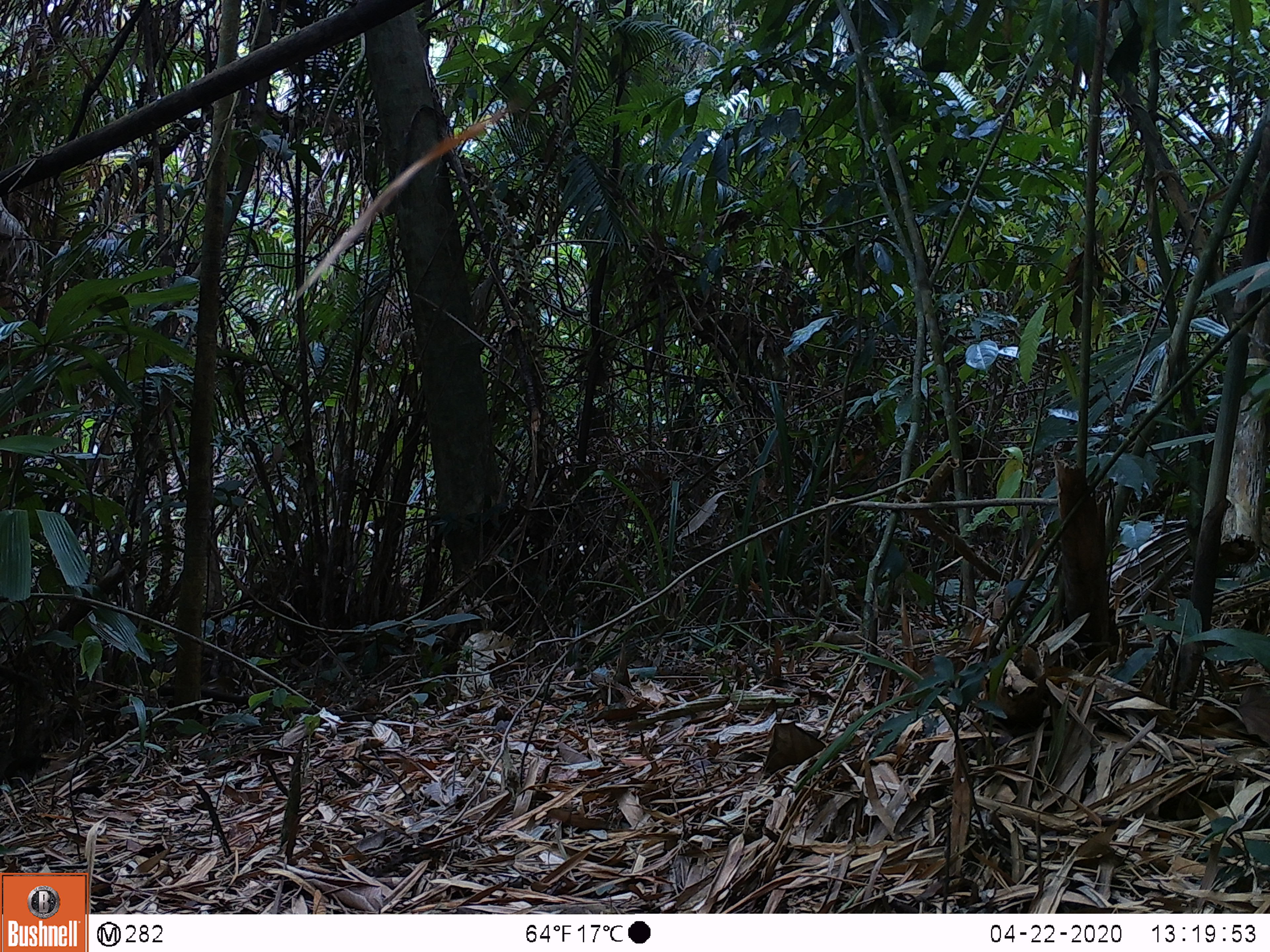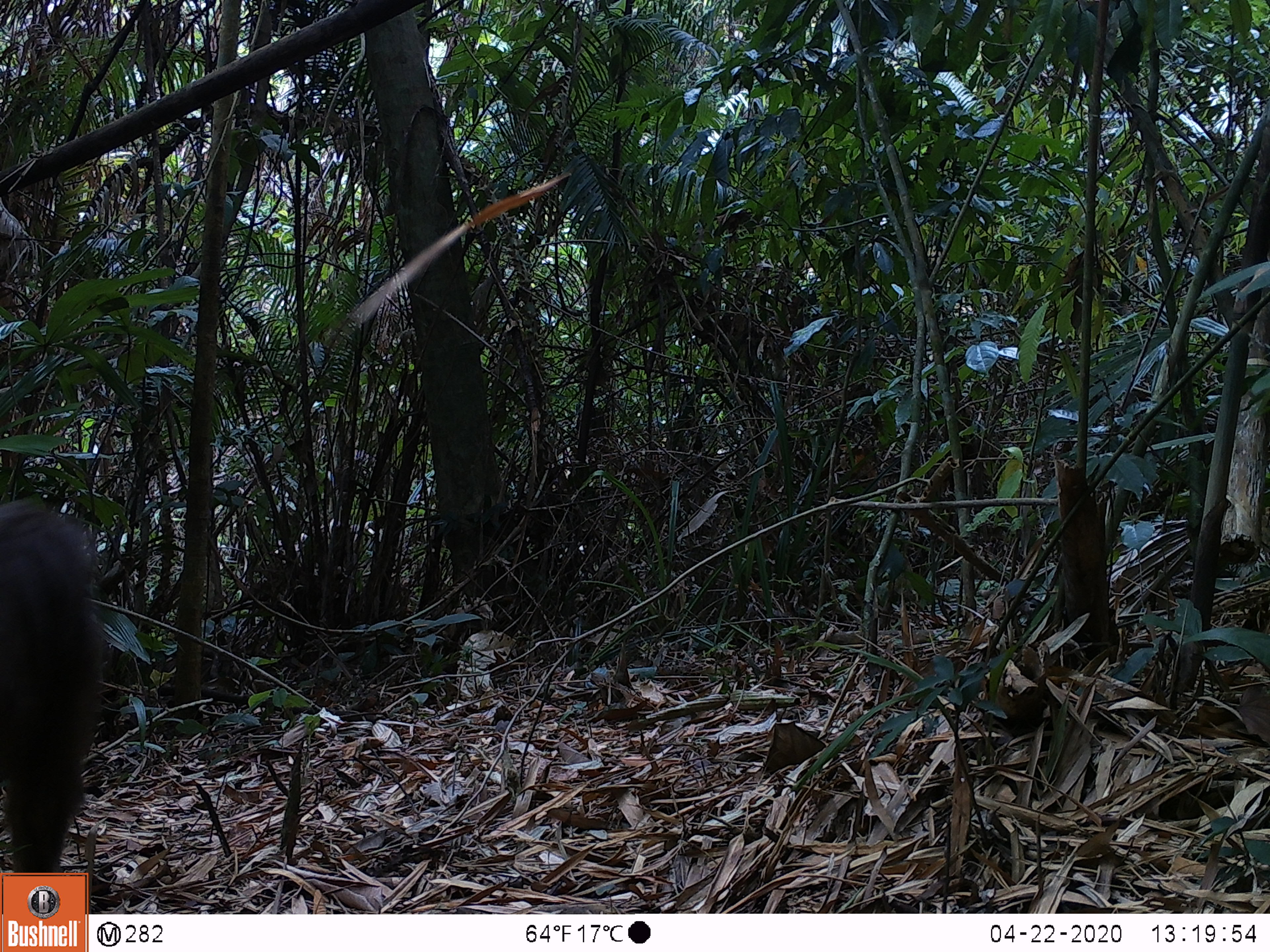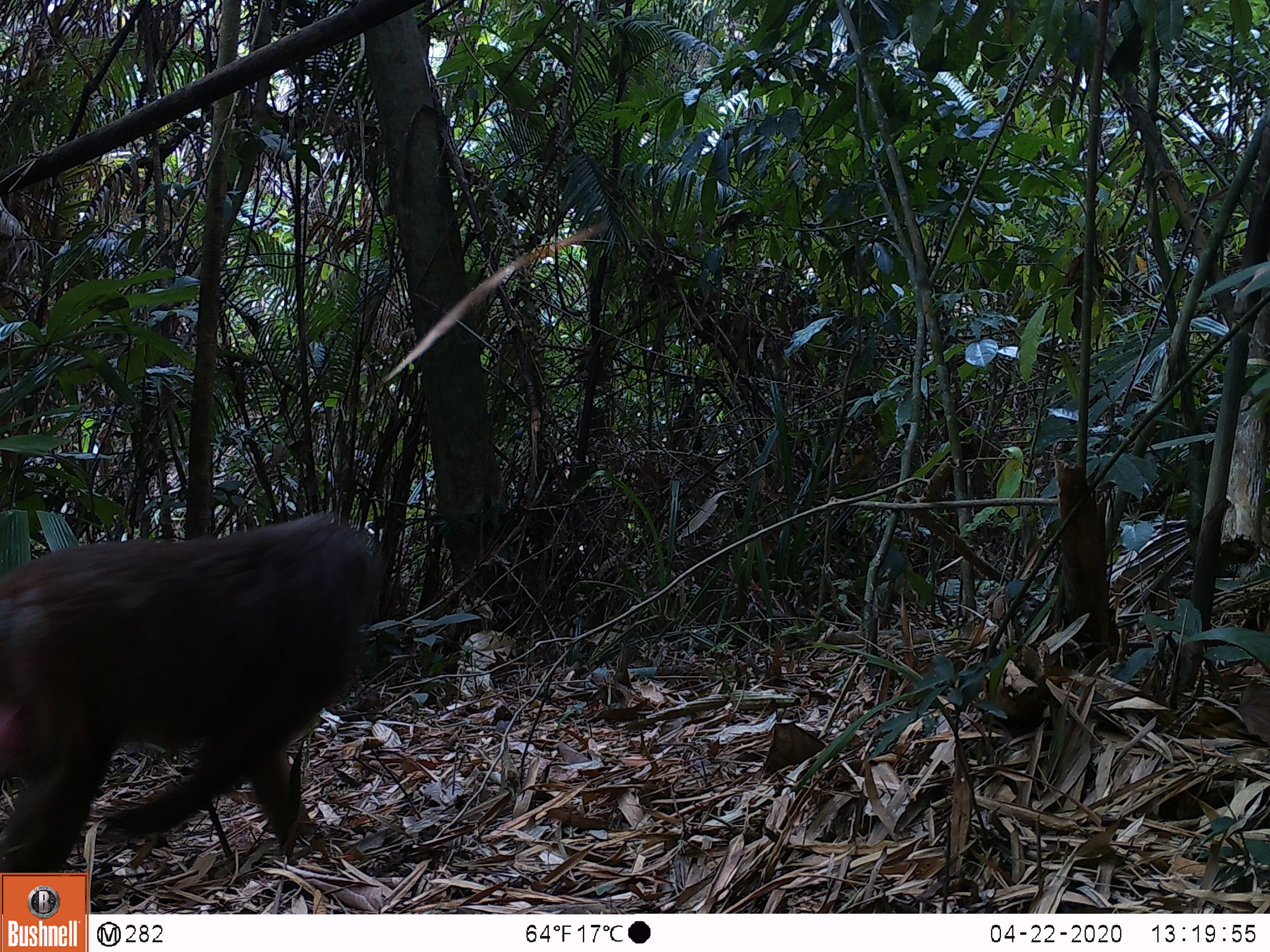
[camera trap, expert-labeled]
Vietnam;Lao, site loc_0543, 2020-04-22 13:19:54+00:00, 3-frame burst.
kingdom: Animalia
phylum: Chordata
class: Mammalia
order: Primates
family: Cercopithecidae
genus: Macaca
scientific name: Macaca arctoides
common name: stump-tailed macaque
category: stump tailed macaque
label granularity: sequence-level